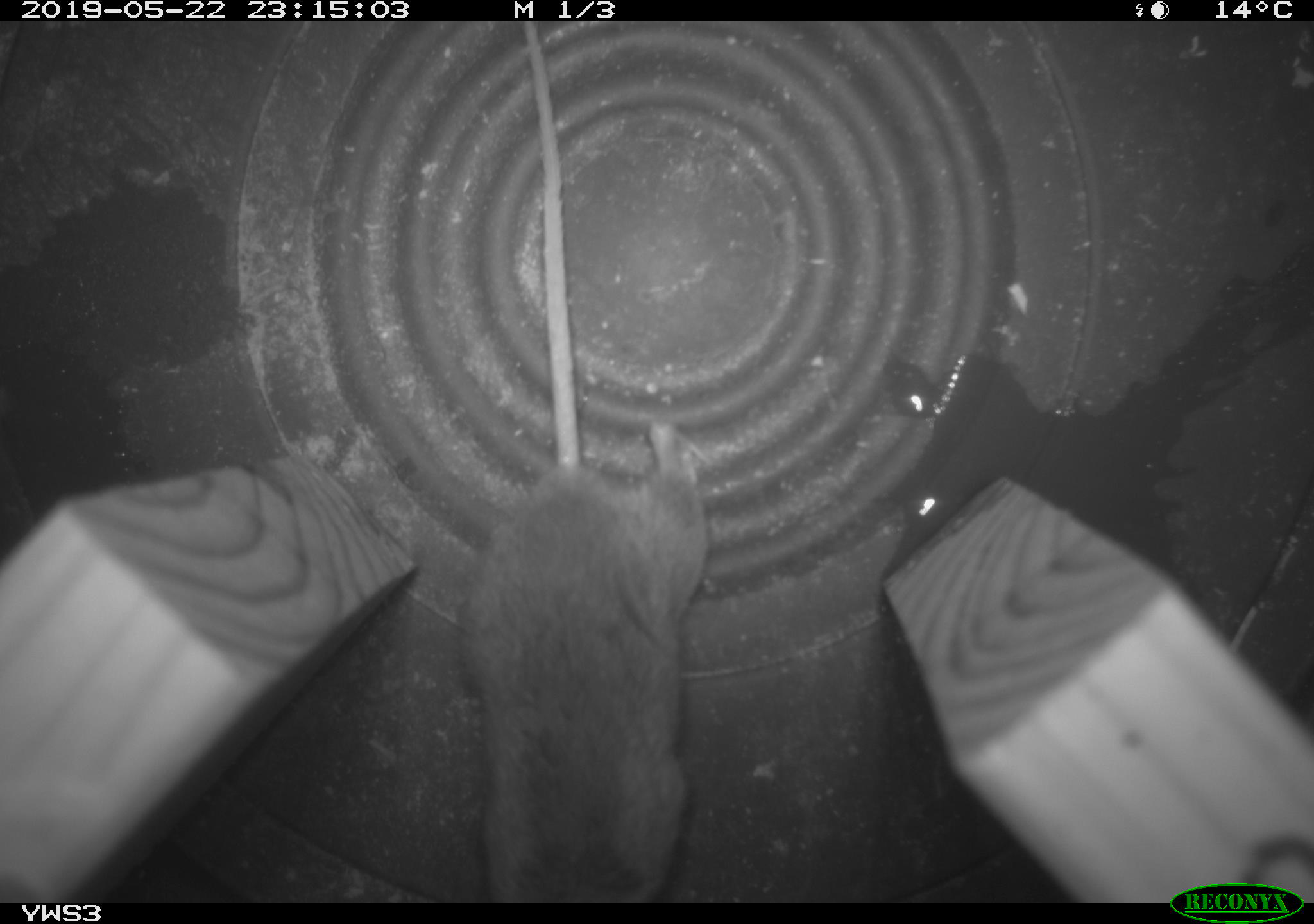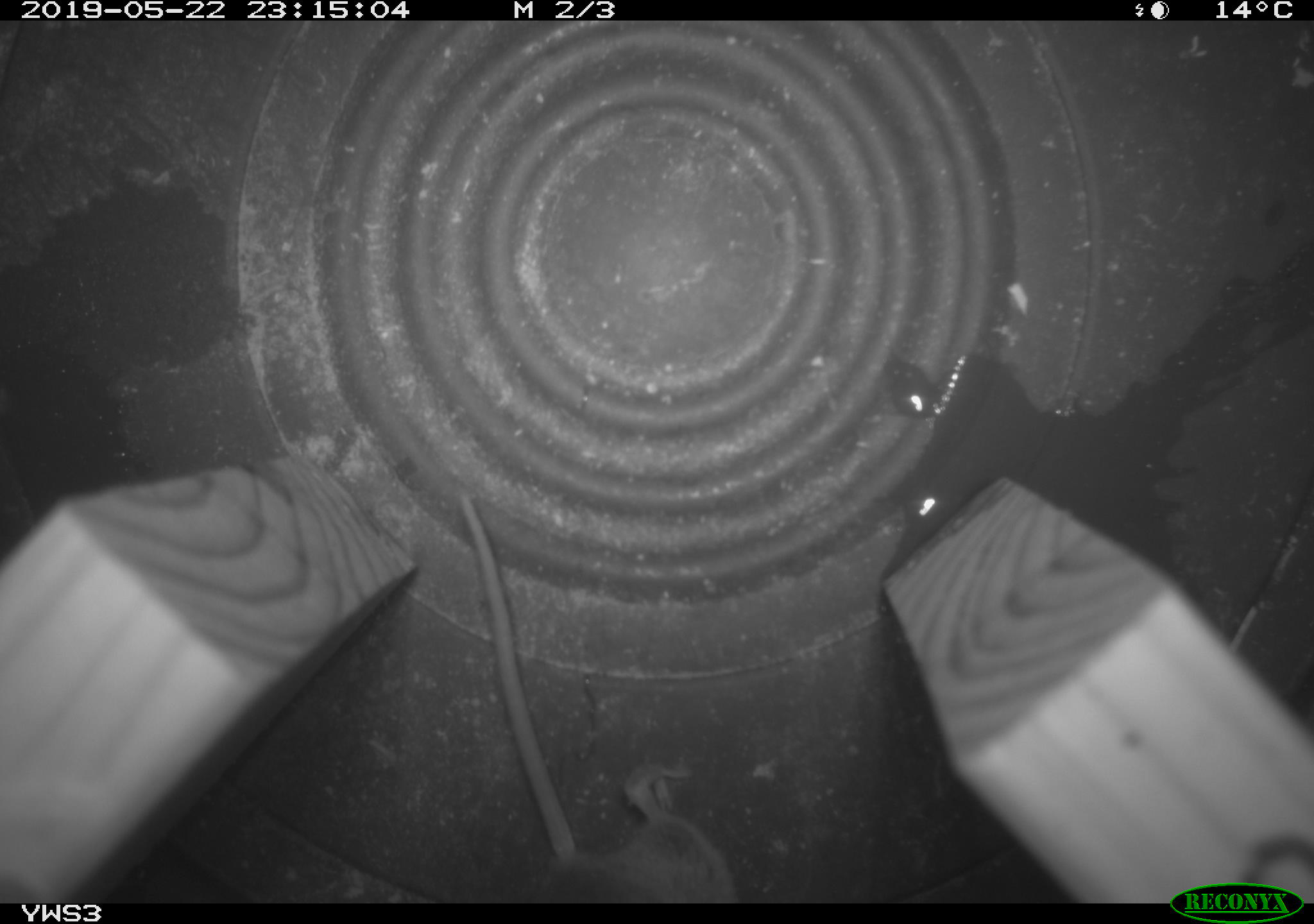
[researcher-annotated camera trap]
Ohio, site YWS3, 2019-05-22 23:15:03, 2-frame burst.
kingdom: Animalia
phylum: Chordata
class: Mammalia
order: Rodentia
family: Cricetidae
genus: Peromyscus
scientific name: Peromyscus leucopus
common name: white-footed mouse